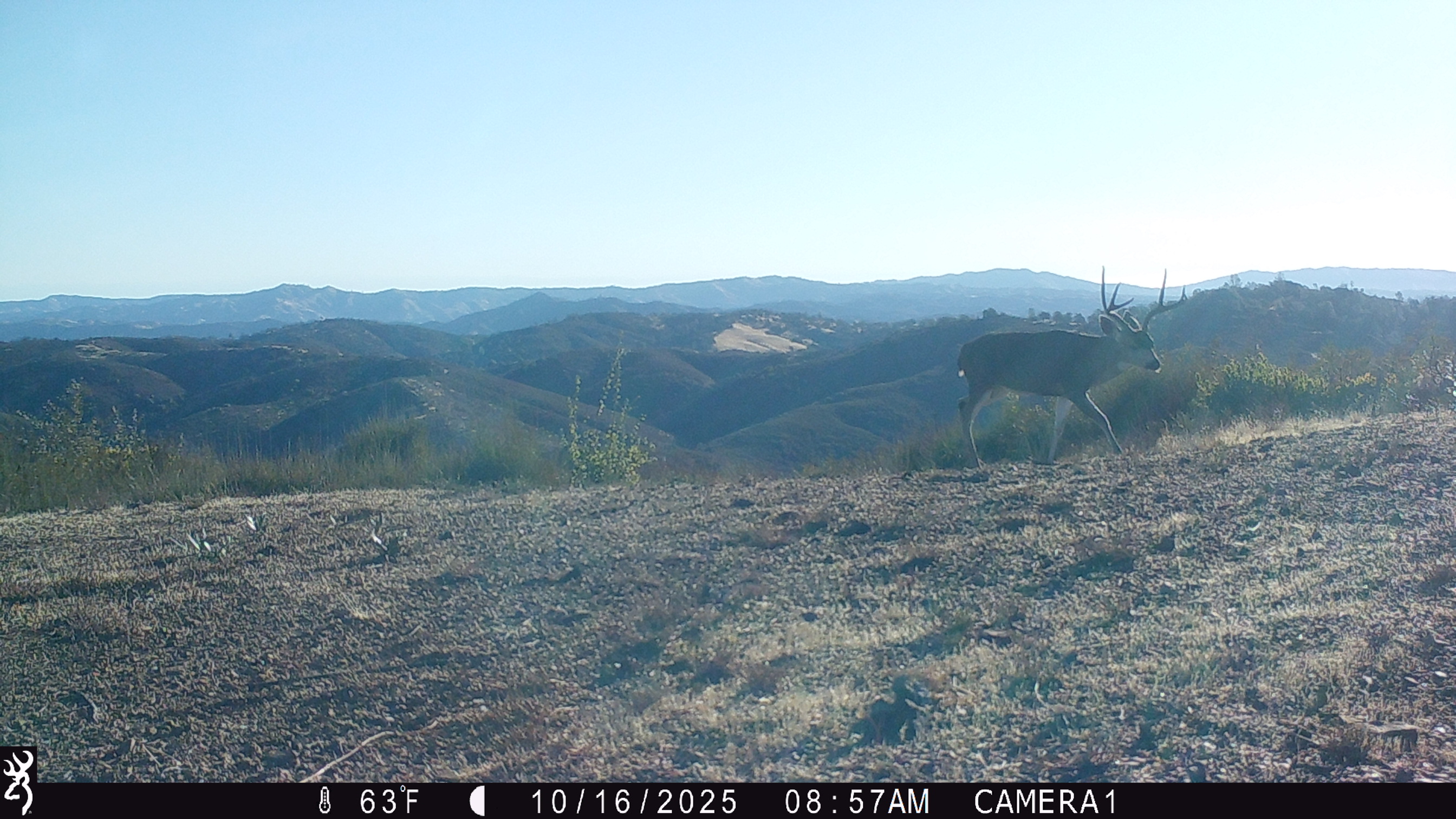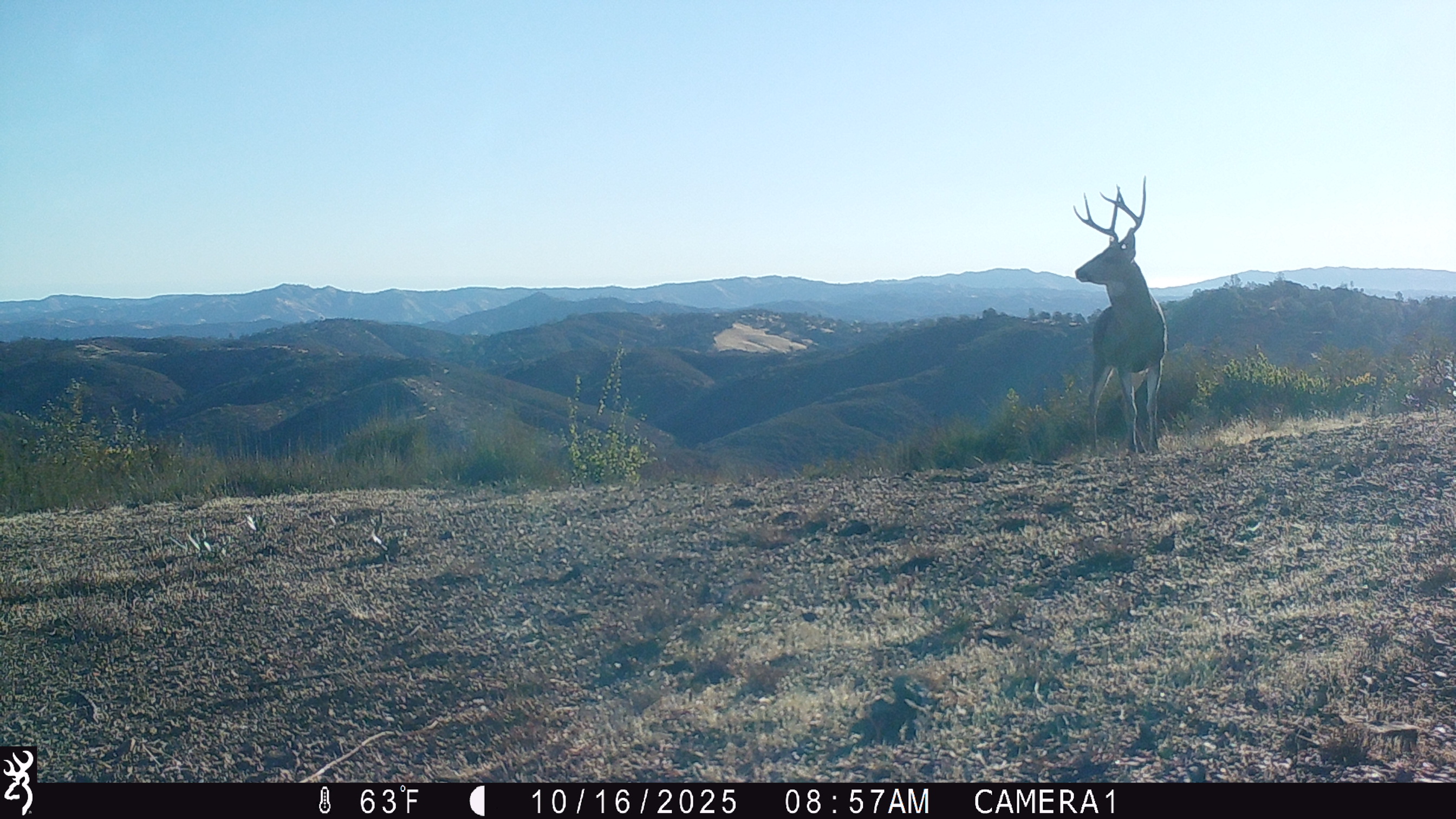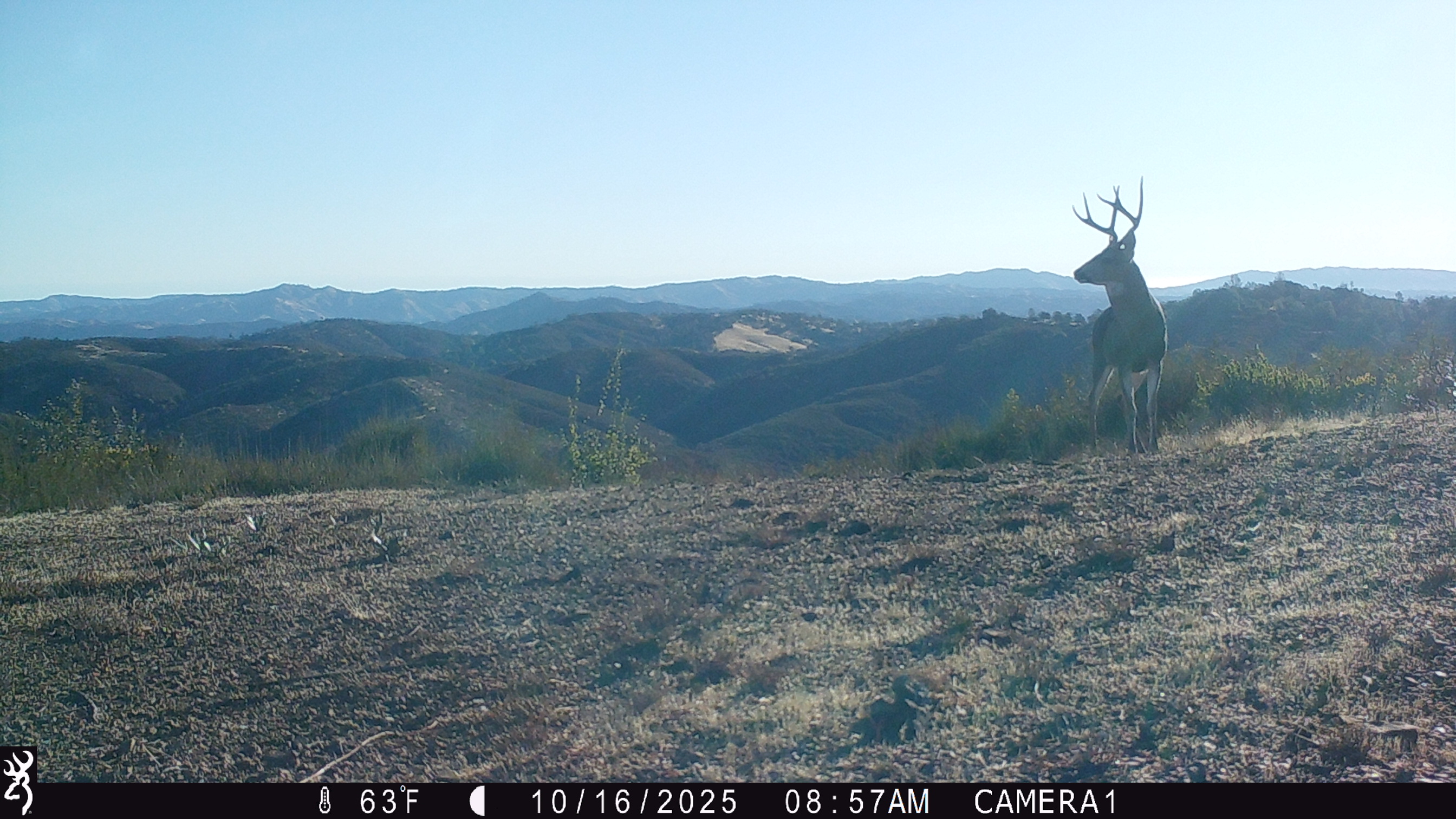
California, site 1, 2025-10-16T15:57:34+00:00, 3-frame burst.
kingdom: Animalia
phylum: Chordata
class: Mammalia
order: Artiodactyla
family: Cervidae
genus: Odocoileus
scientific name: Odocoileus hemionus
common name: mule deer